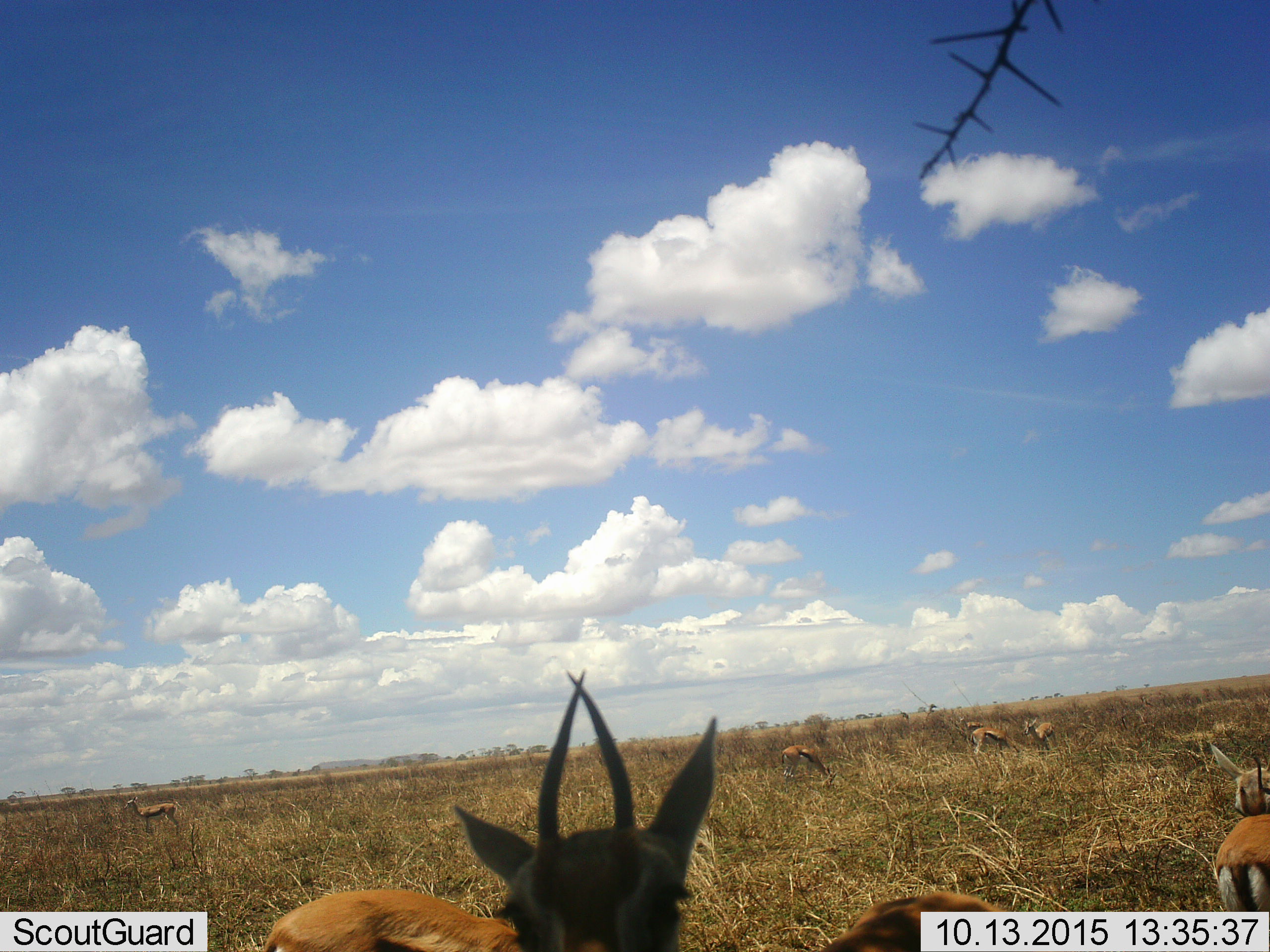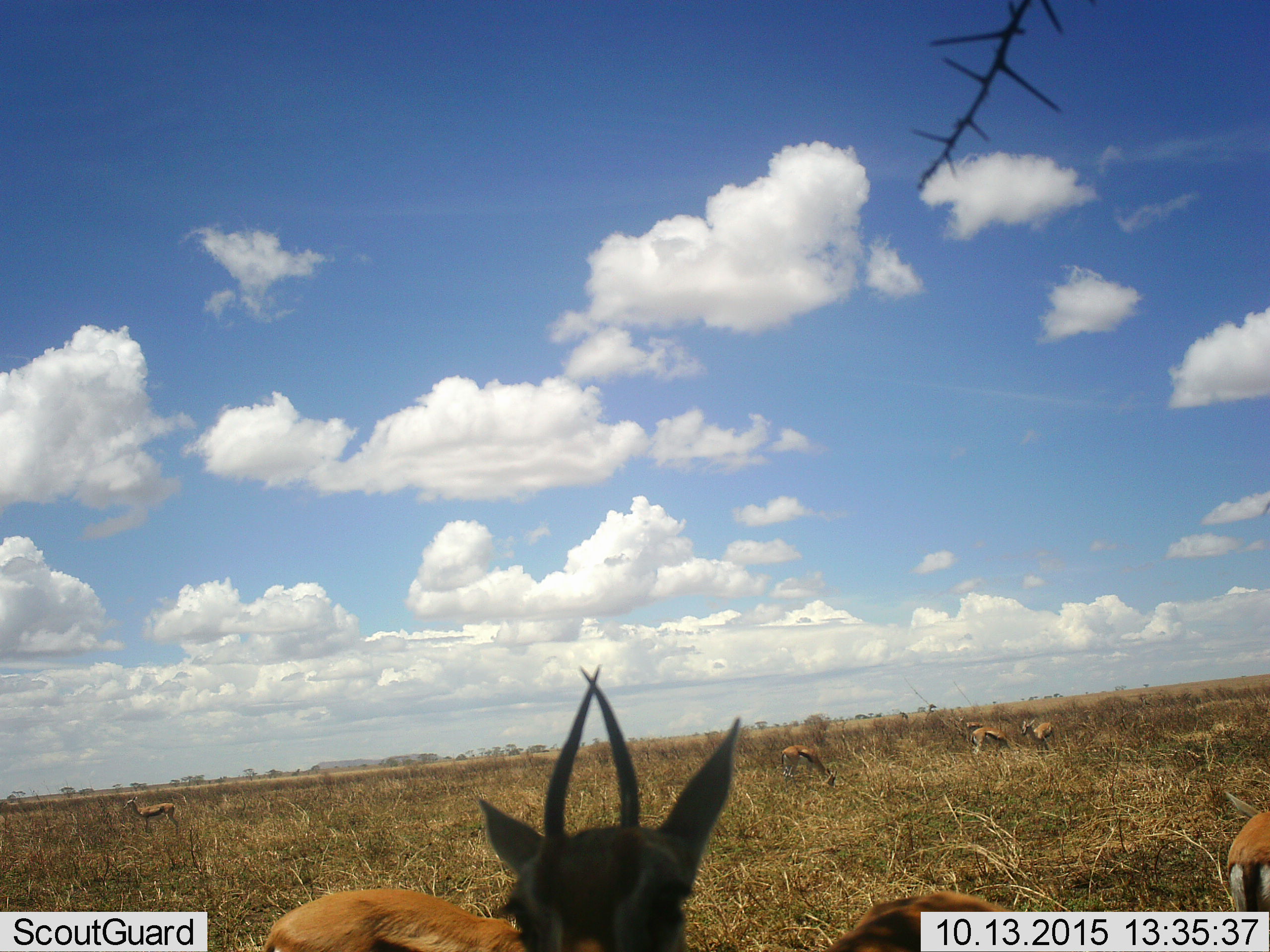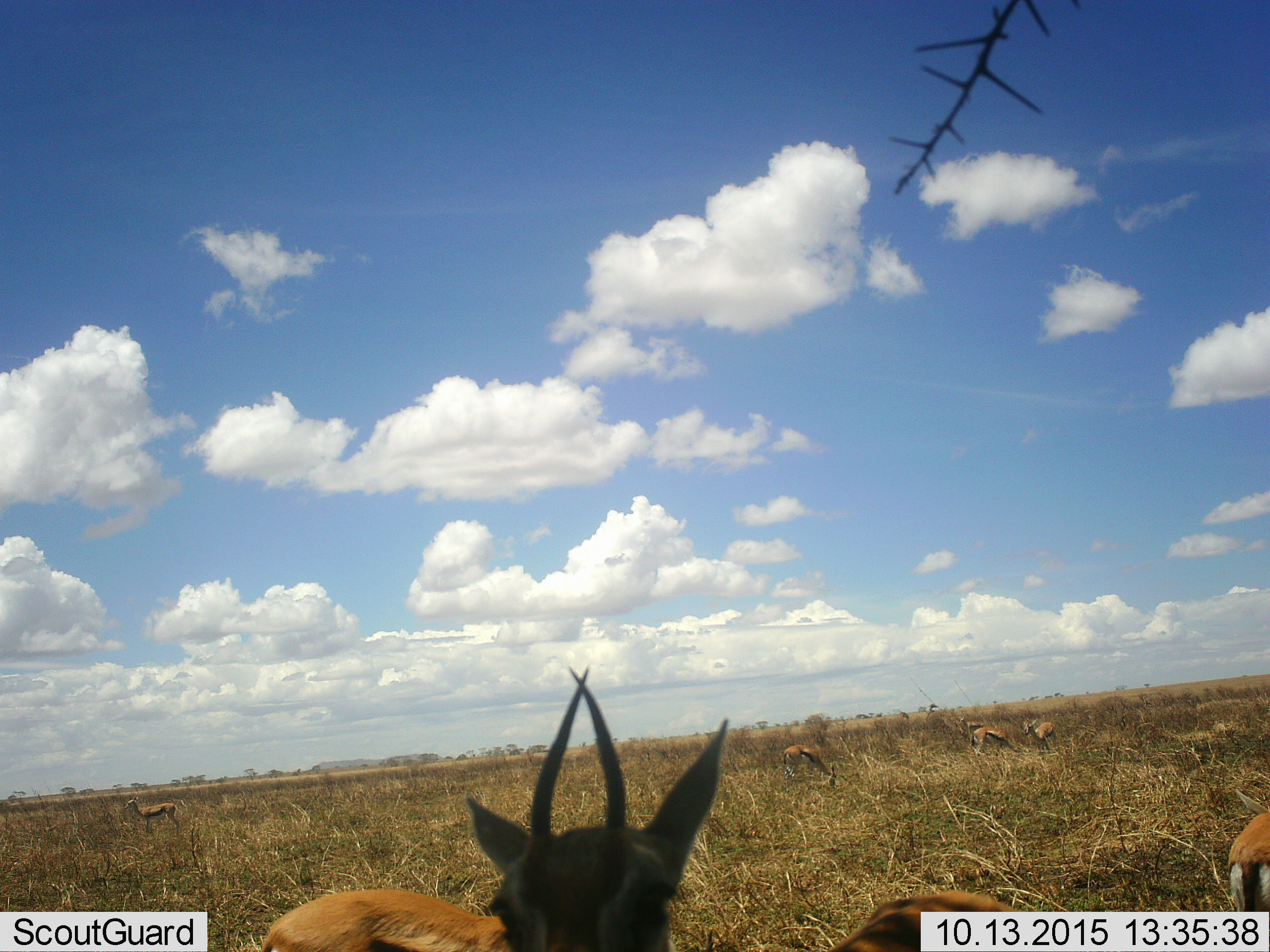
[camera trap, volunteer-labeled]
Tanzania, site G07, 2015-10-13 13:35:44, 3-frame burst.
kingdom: Animalia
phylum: Chordata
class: Mammalia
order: Artiodactyla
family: Bovidae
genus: Eudorcas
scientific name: Eudorcas thomsonii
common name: thomson's gazelle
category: gazellethomsons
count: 8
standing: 75%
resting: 12%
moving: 12%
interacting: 12%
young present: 0%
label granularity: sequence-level